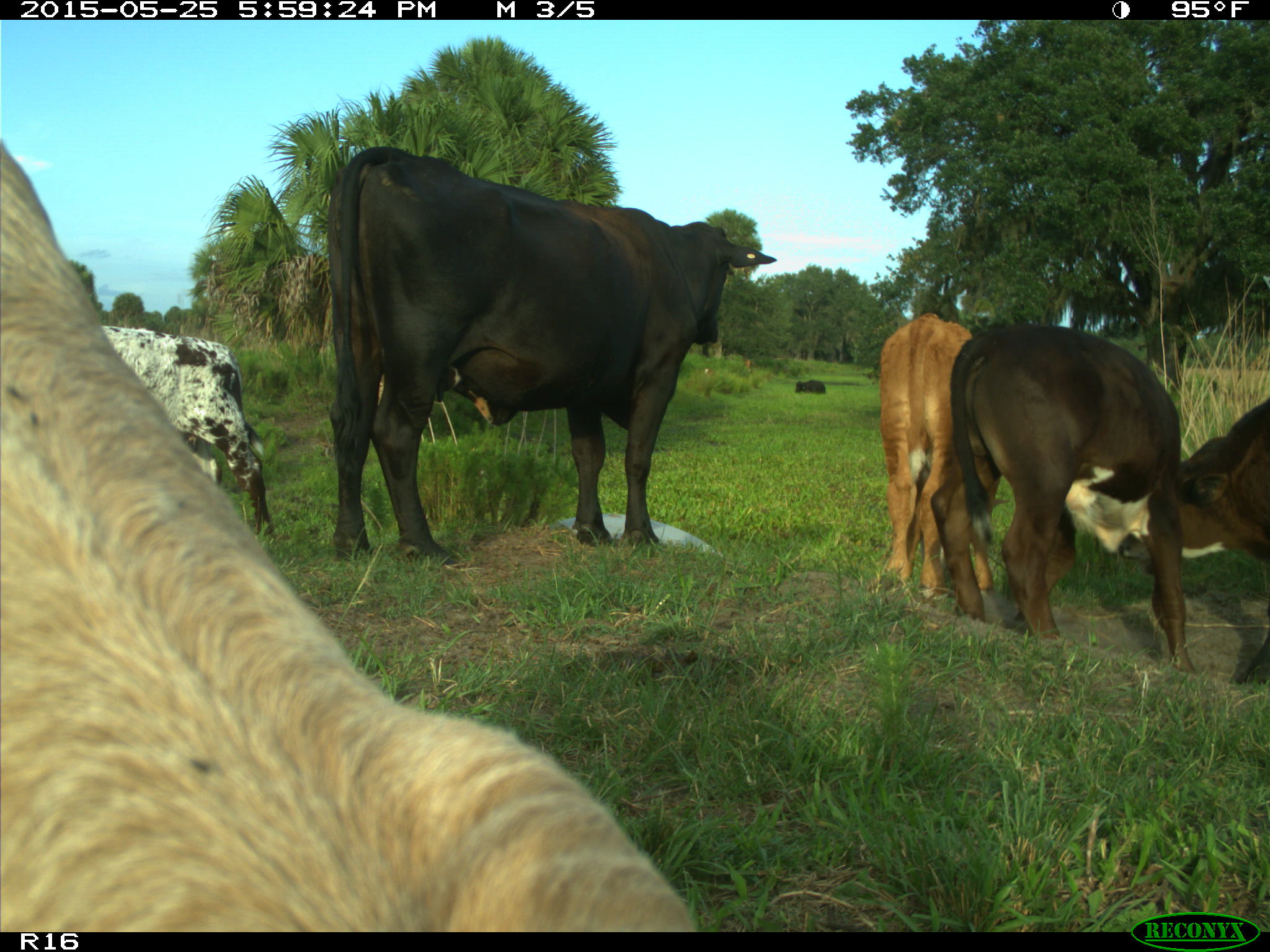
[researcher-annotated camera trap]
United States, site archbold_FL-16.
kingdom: Animalia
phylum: Chordata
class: Mammalia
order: Artiodactyla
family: Bovidae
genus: Bos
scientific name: Bos taurus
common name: domestic cow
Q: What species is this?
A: Bos taurus (domestic cow).